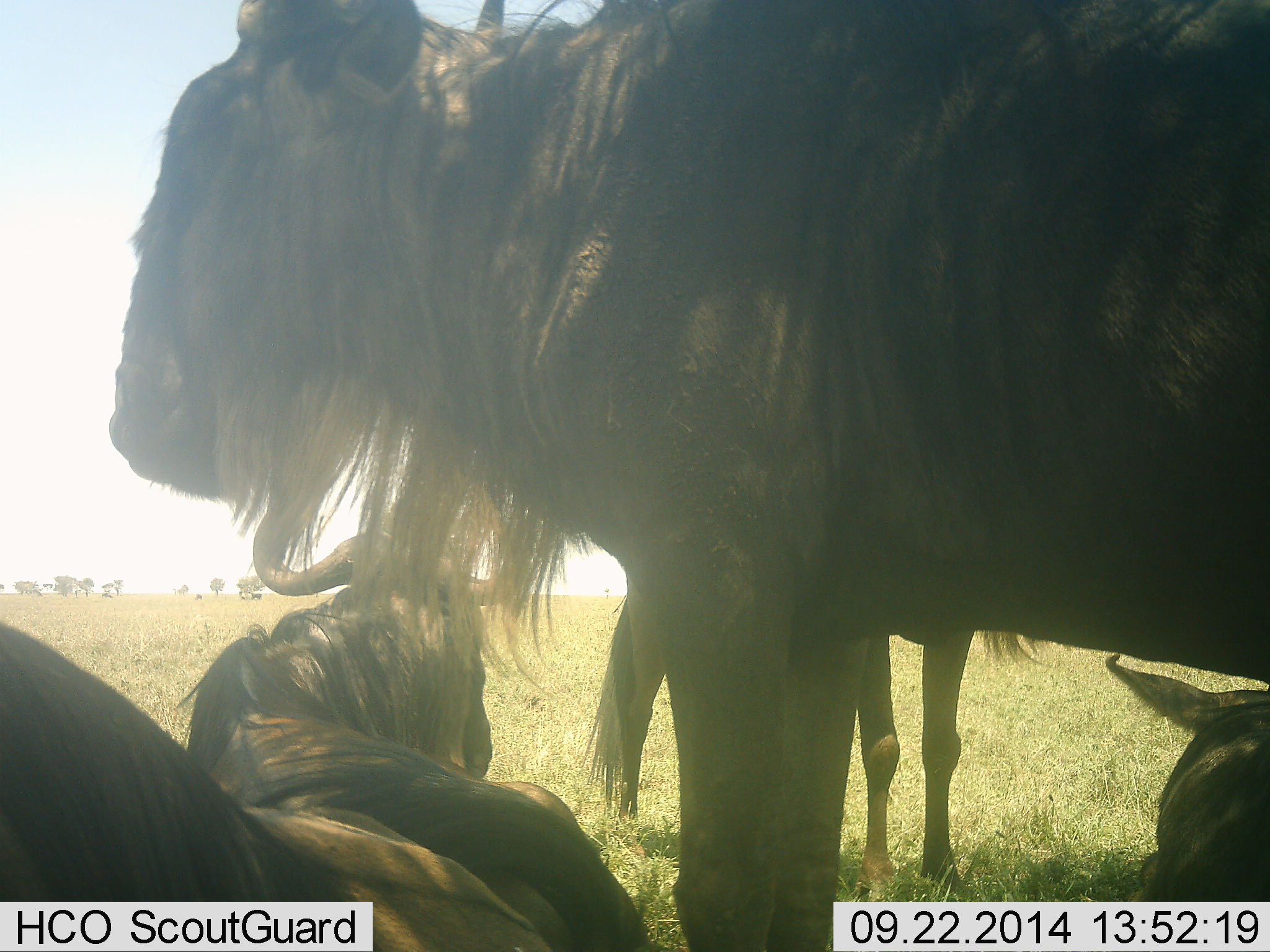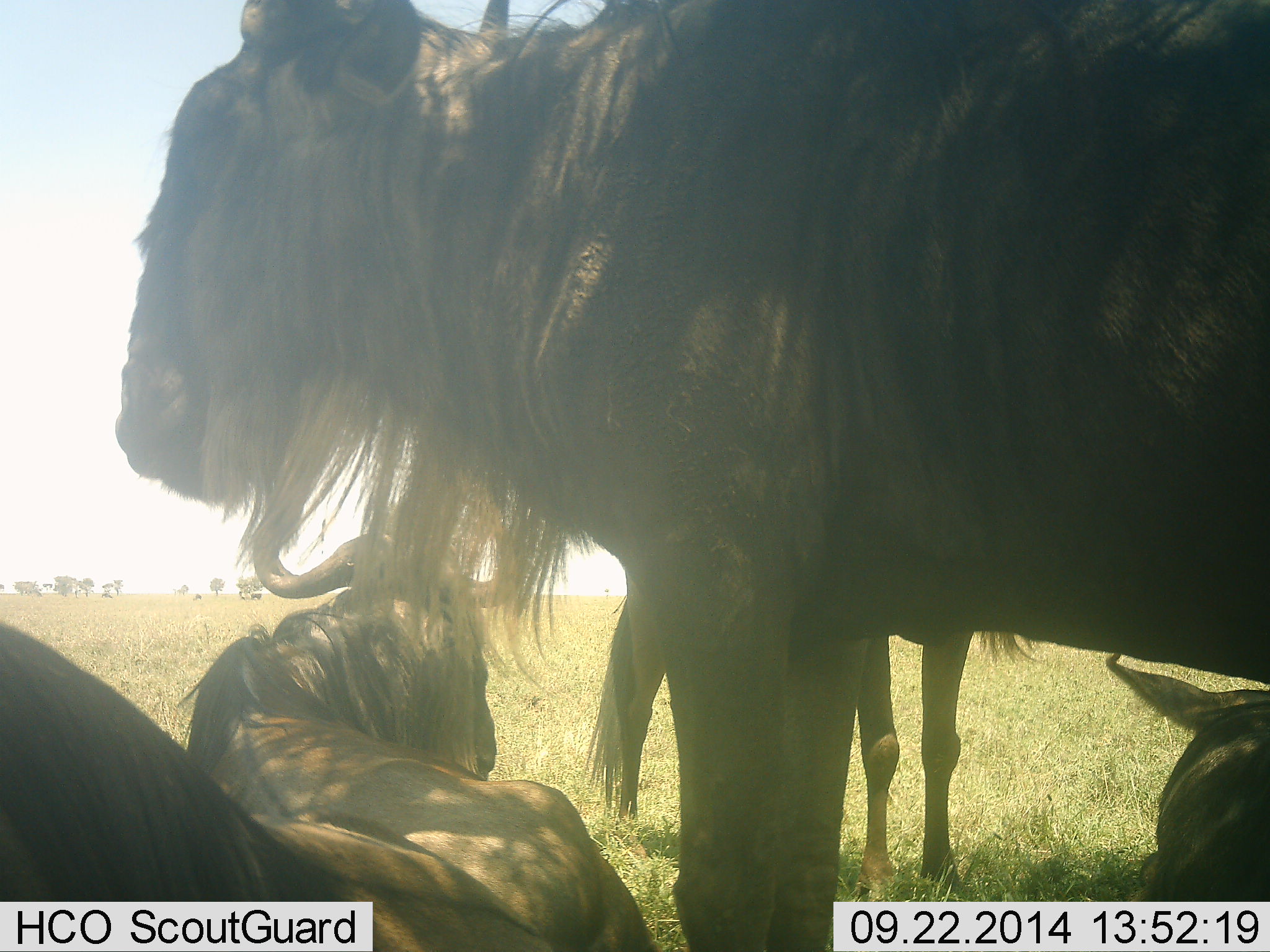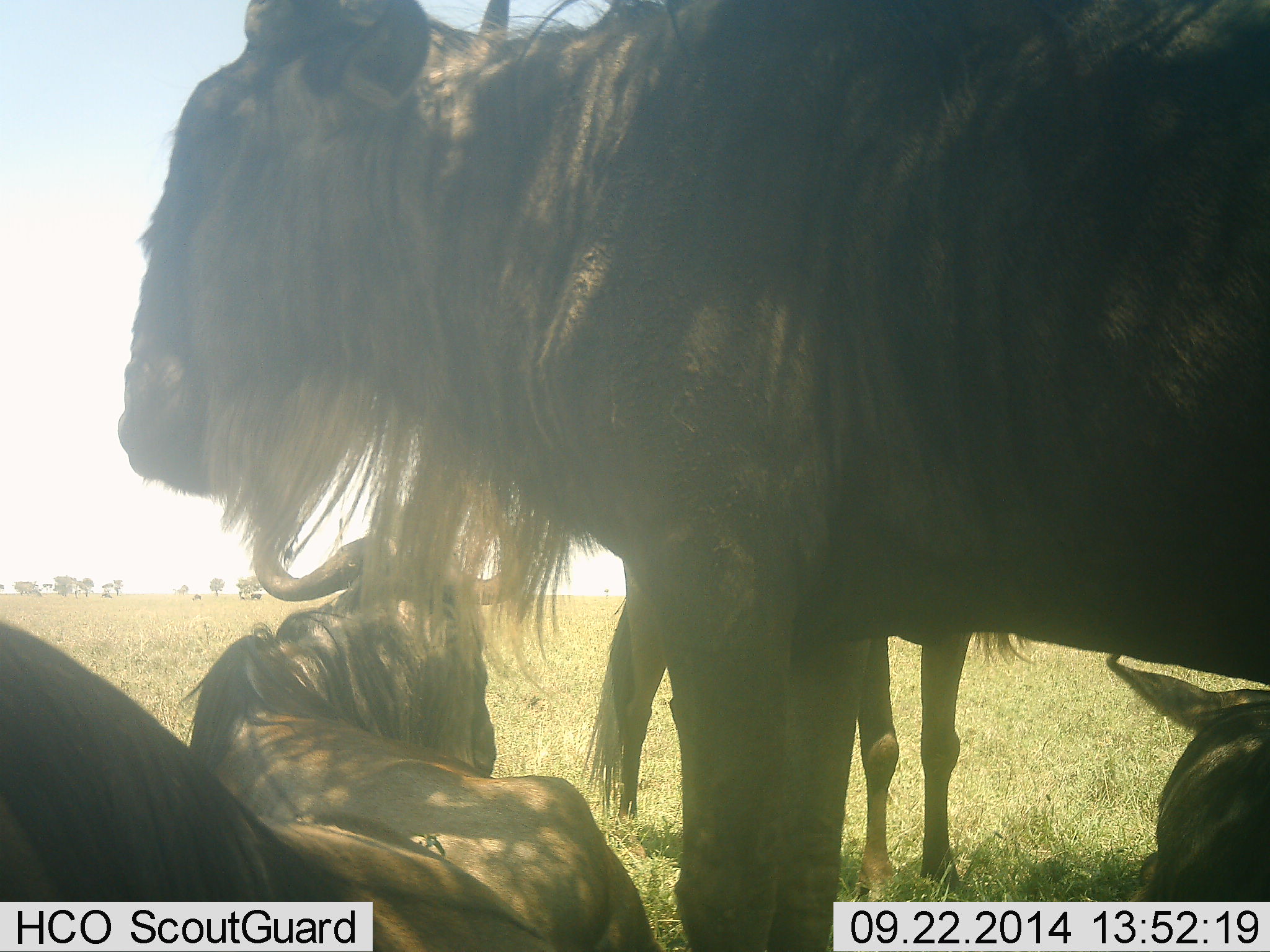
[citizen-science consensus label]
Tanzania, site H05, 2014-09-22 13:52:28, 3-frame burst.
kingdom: Animalia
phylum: Chordata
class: Mammalia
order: Artiodactyla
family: Bovidae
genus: Connochaetes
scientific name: Connochaetes taurinus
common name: blue wildebeest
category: wildebeest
Wildebeest (blue wildebeest) (Connochaetes taurinus), count 5. Behavior (volunteer vote fractions): standing 90%, resting 90%, moving 0%, interacting 0%. Young present (vote fraction): 0%. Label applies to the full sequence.